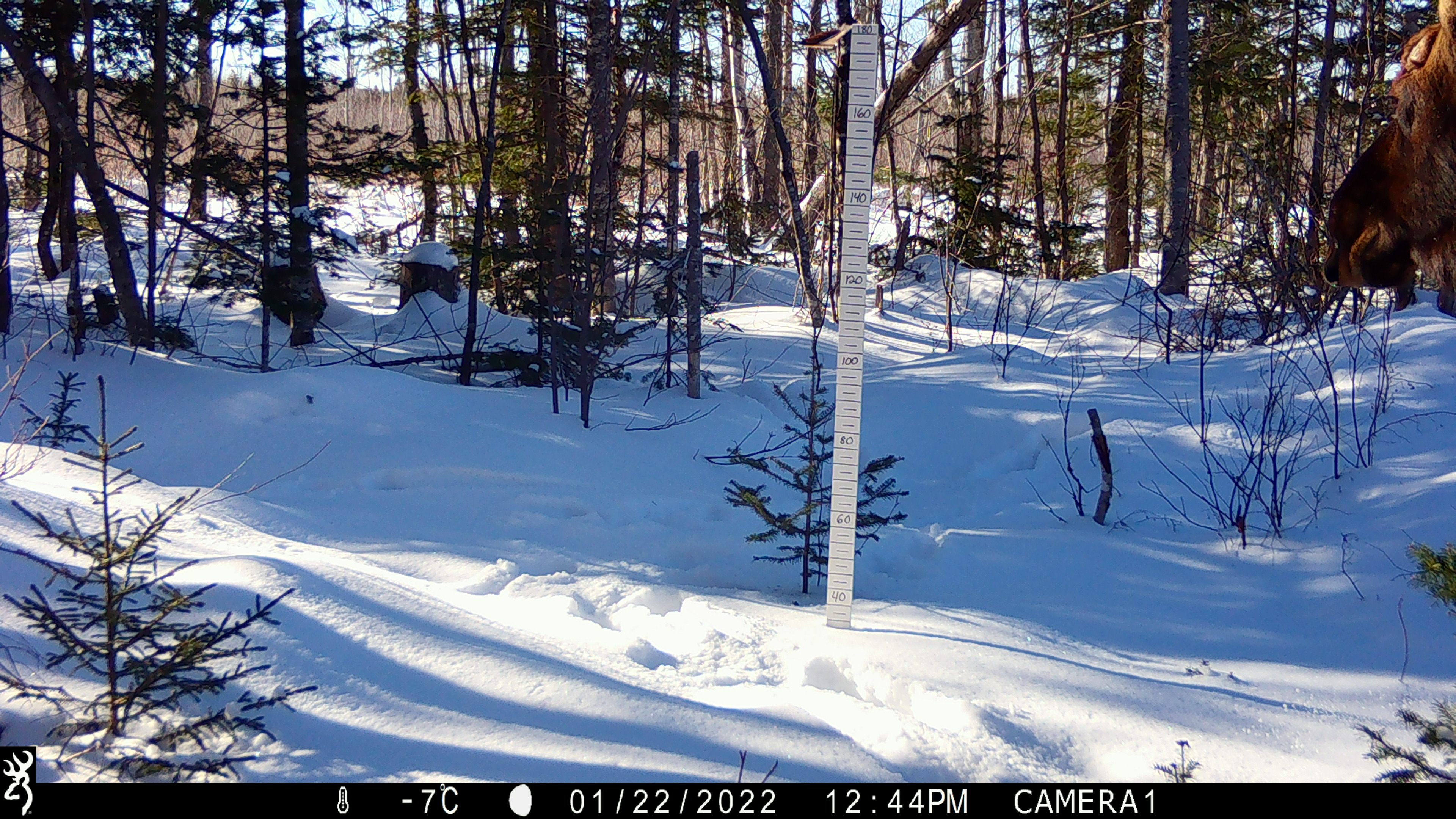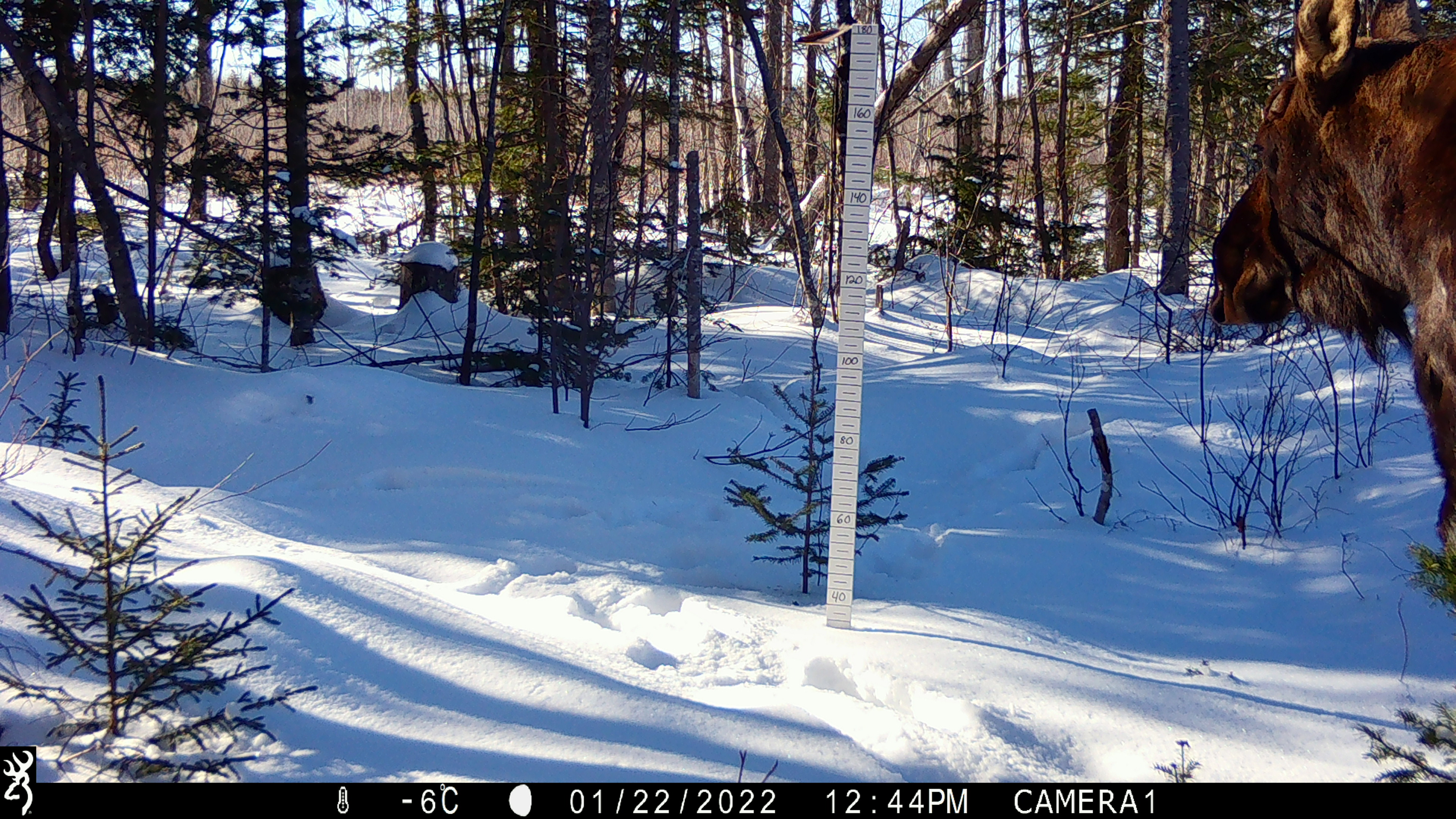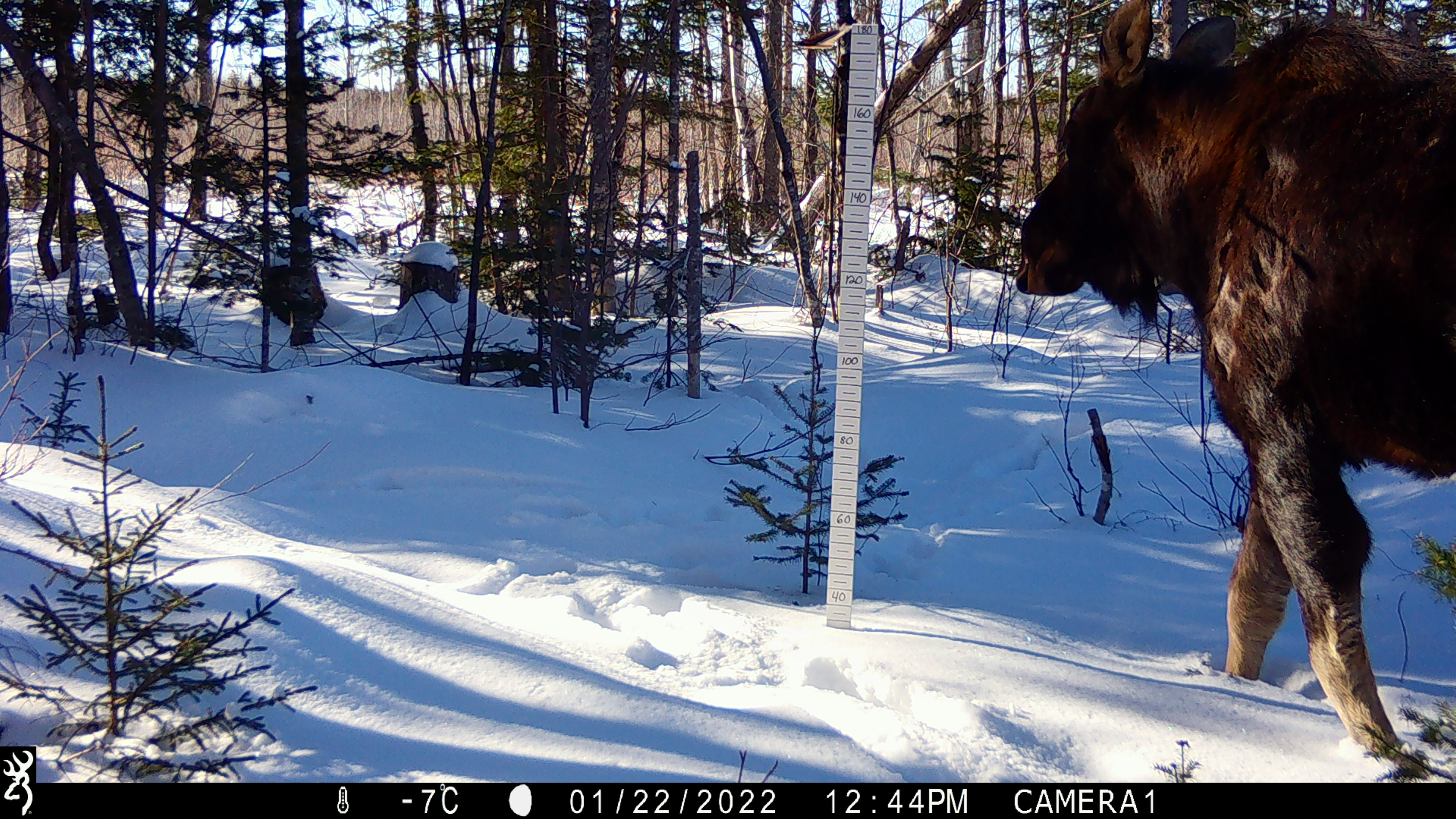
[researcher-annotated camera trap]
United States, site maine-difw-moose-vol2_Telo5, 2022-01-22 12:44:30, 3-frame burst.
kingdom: Animalia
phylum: Chordata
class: Mammalia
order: Artiodactyla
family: Cervidae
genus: Alces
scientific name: Alces alces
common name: moose